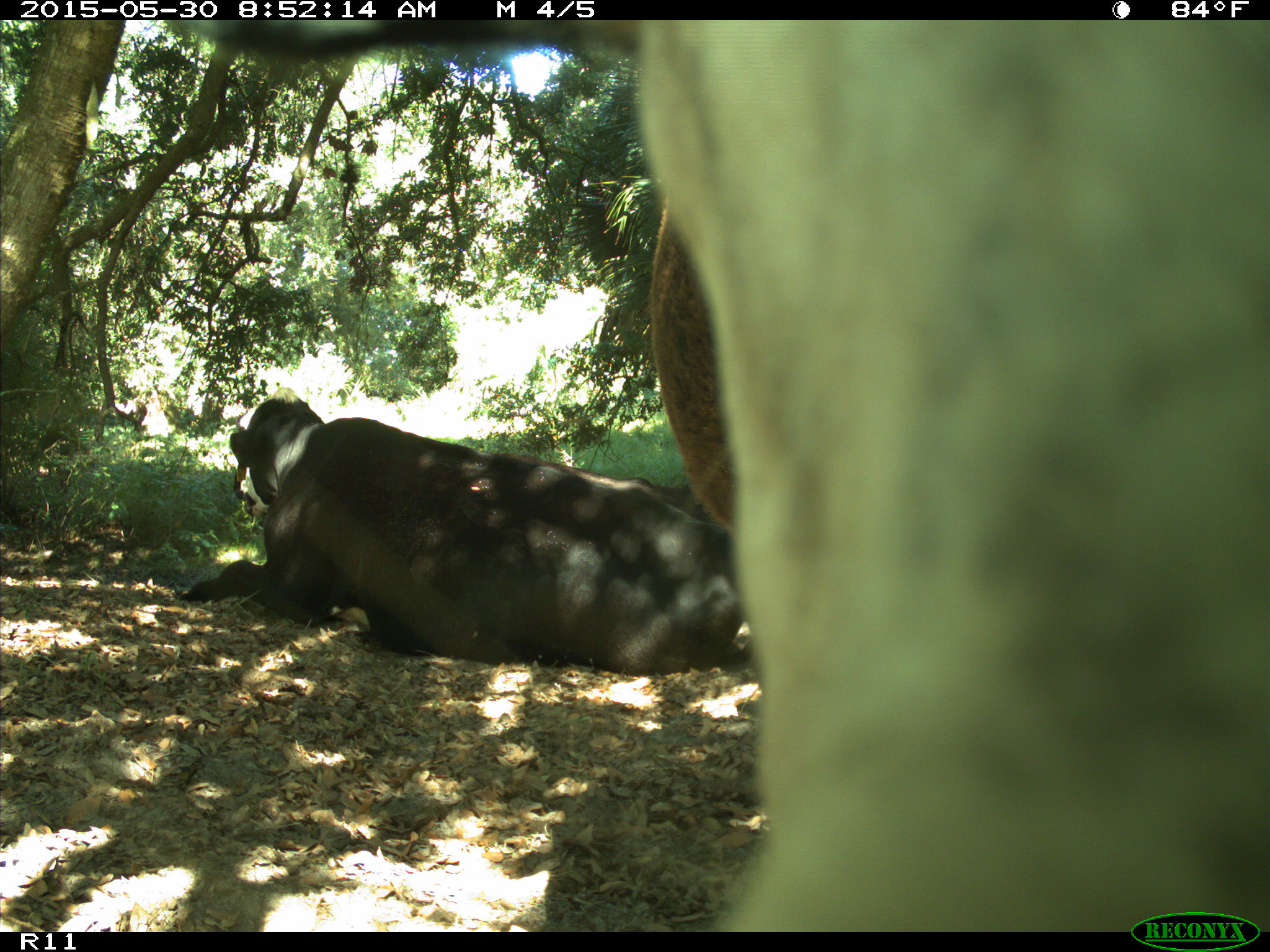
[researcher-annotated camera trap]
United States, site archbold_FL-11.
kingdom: Animalia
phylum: Chordata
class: Mammalia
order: Artiodactyla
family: Bovidae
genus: Bos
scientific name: Bos taurus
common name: domestic cow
Bos taurus (domestic cow).